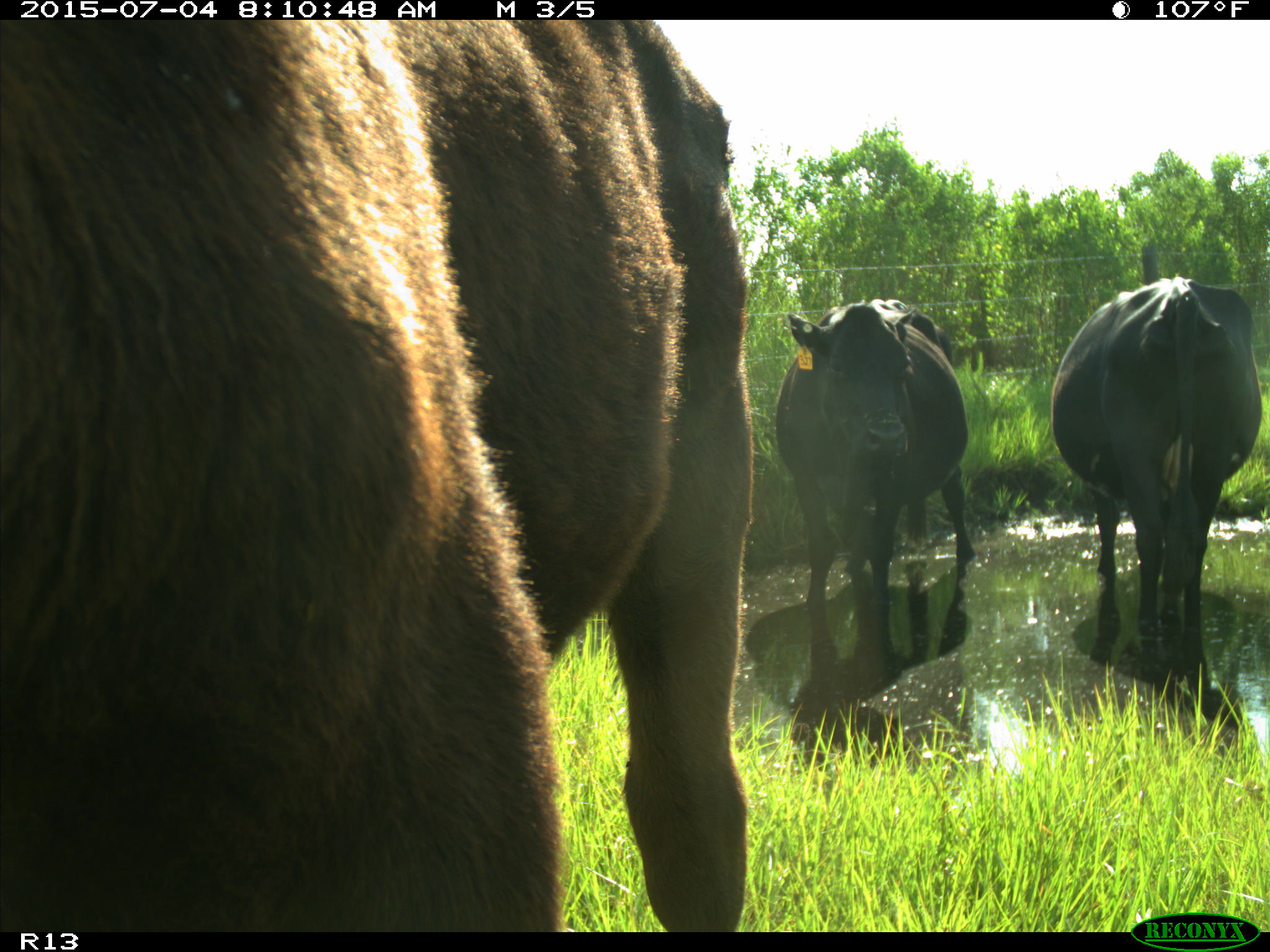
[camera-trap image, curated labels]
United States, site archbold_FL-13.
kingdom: Animalia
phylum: Chordata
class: Mammalia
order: Artiodactyla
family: Bovidae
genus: Bos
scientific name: Bos taurus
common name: domestic cow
Bos taurus (domestic cow).